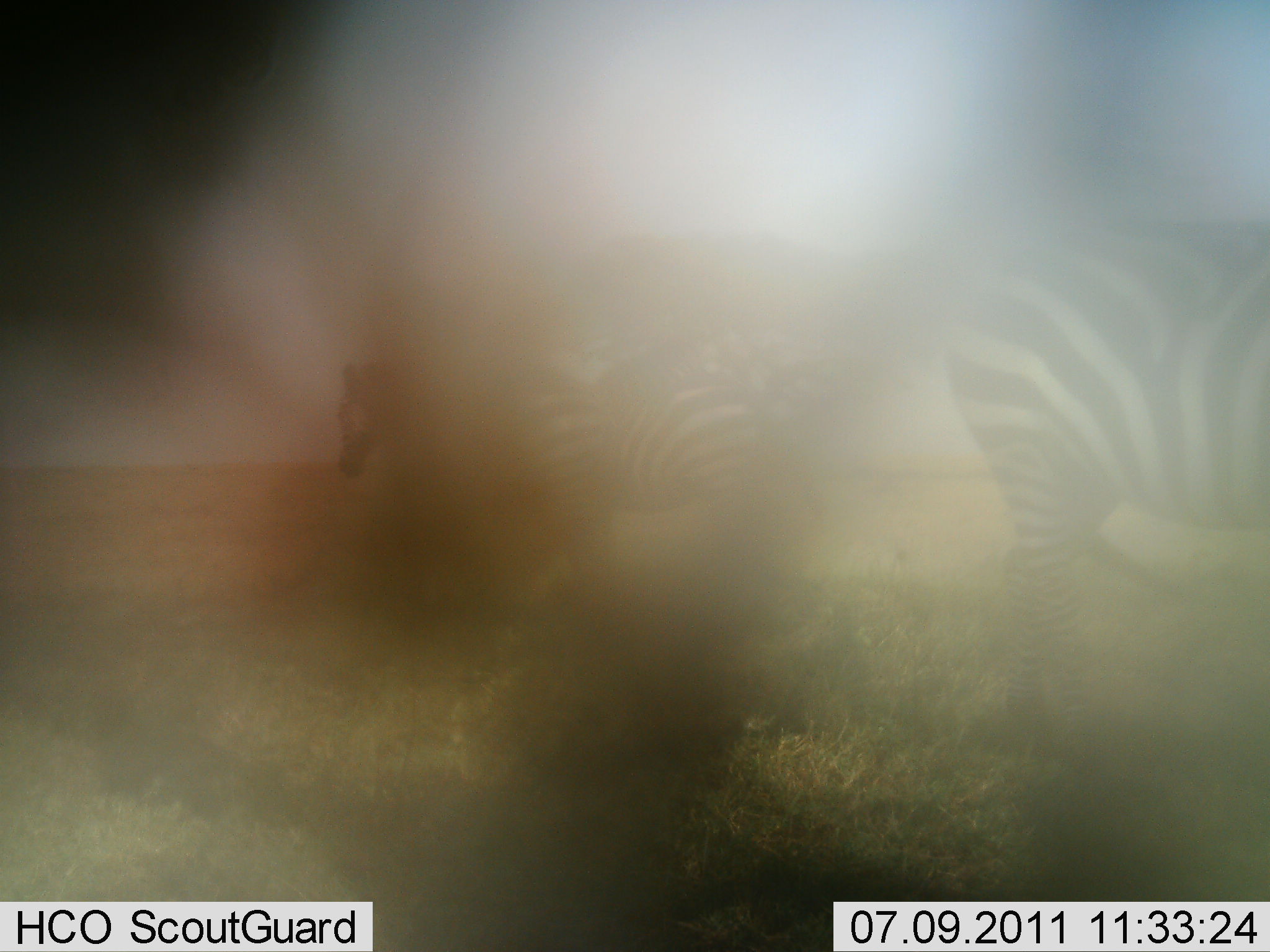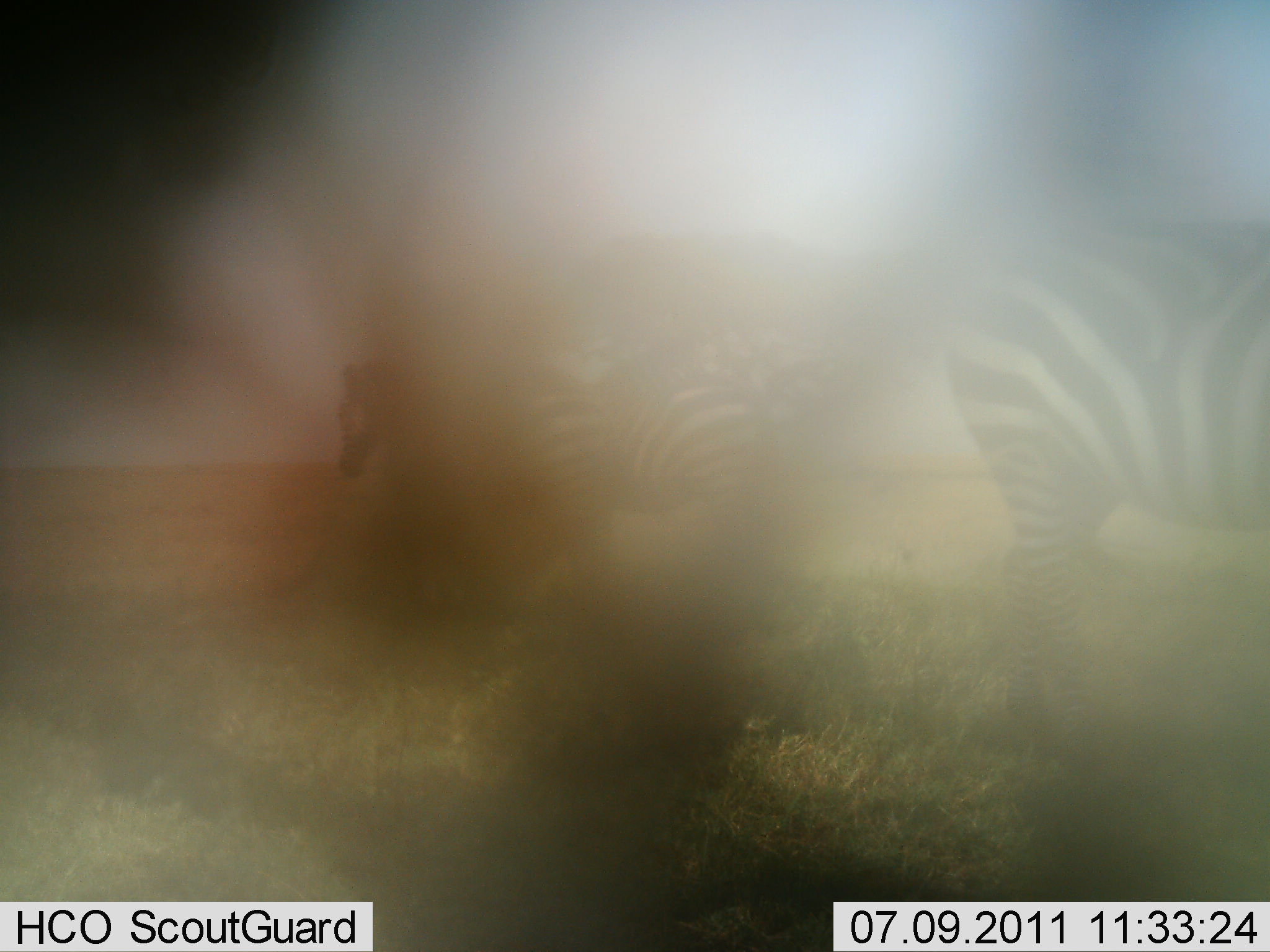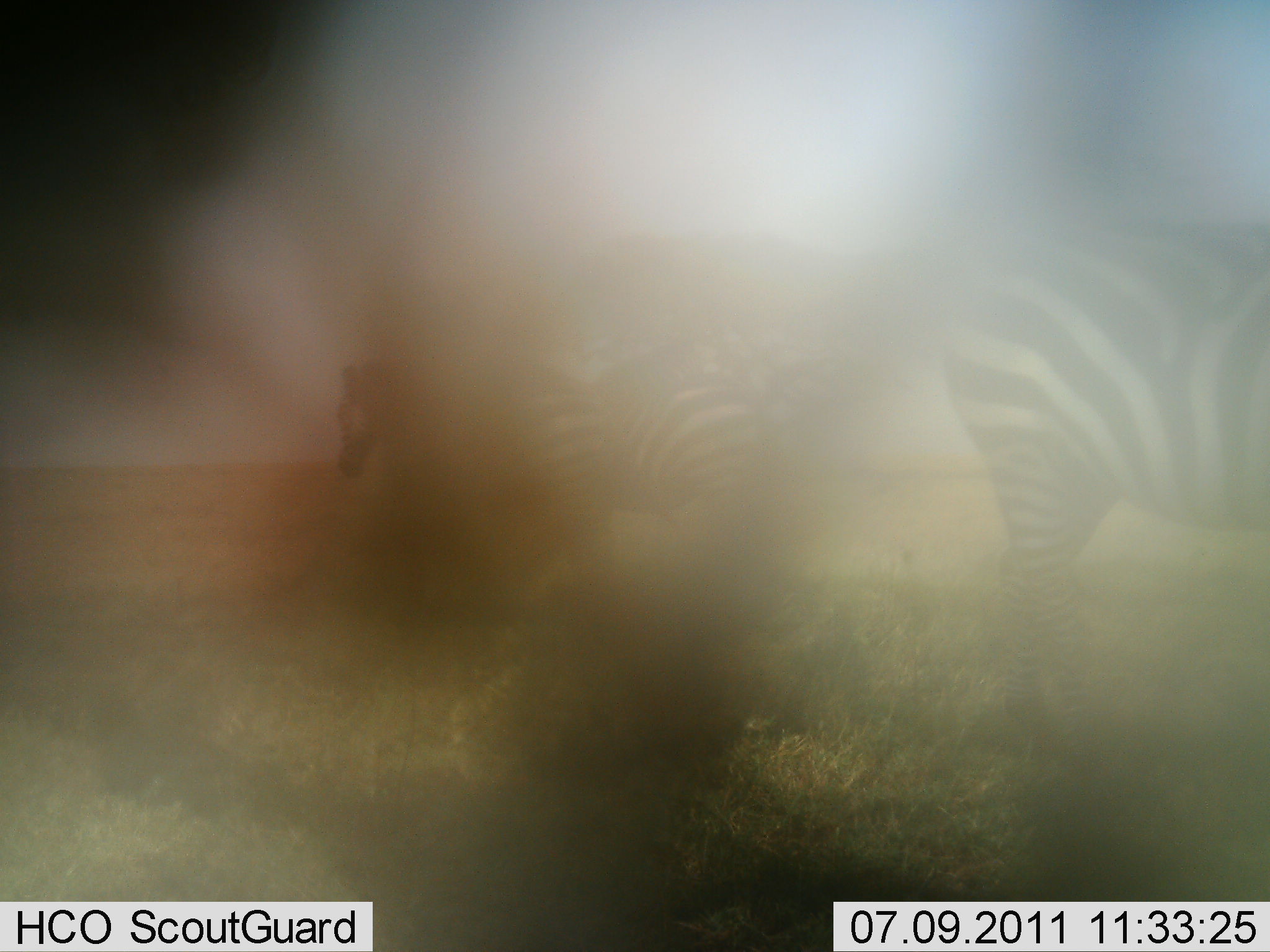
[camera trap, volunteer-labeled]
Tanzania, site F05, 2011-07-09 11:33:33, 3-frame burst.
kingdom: Animalia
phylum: Chordata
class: Mammalia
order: Perissodactyla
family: Equidae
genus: Equus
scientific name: Equus quagga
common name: plains zebra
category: zebra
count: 3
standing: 100%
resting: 0%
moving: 0%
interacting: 0%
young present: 0%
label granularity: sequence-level